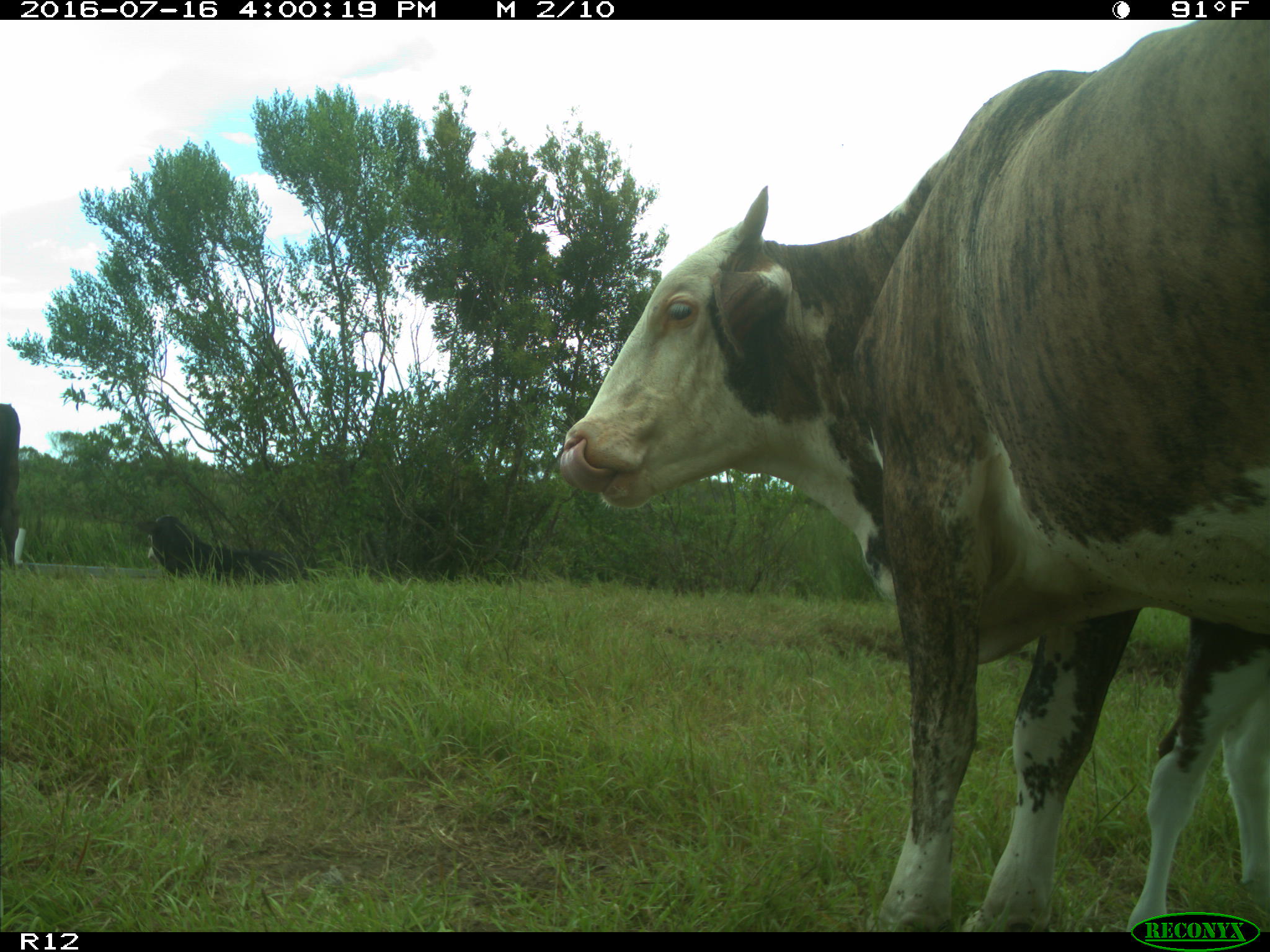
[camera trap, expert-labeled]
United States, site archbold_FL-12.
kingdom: Animalia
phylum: Chordata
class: Mammalia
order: Artiodactyla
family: Bovidae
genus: Bos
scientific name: Bos taurus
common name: domestic cow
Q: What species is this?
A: Bos taurus (domestic cow).